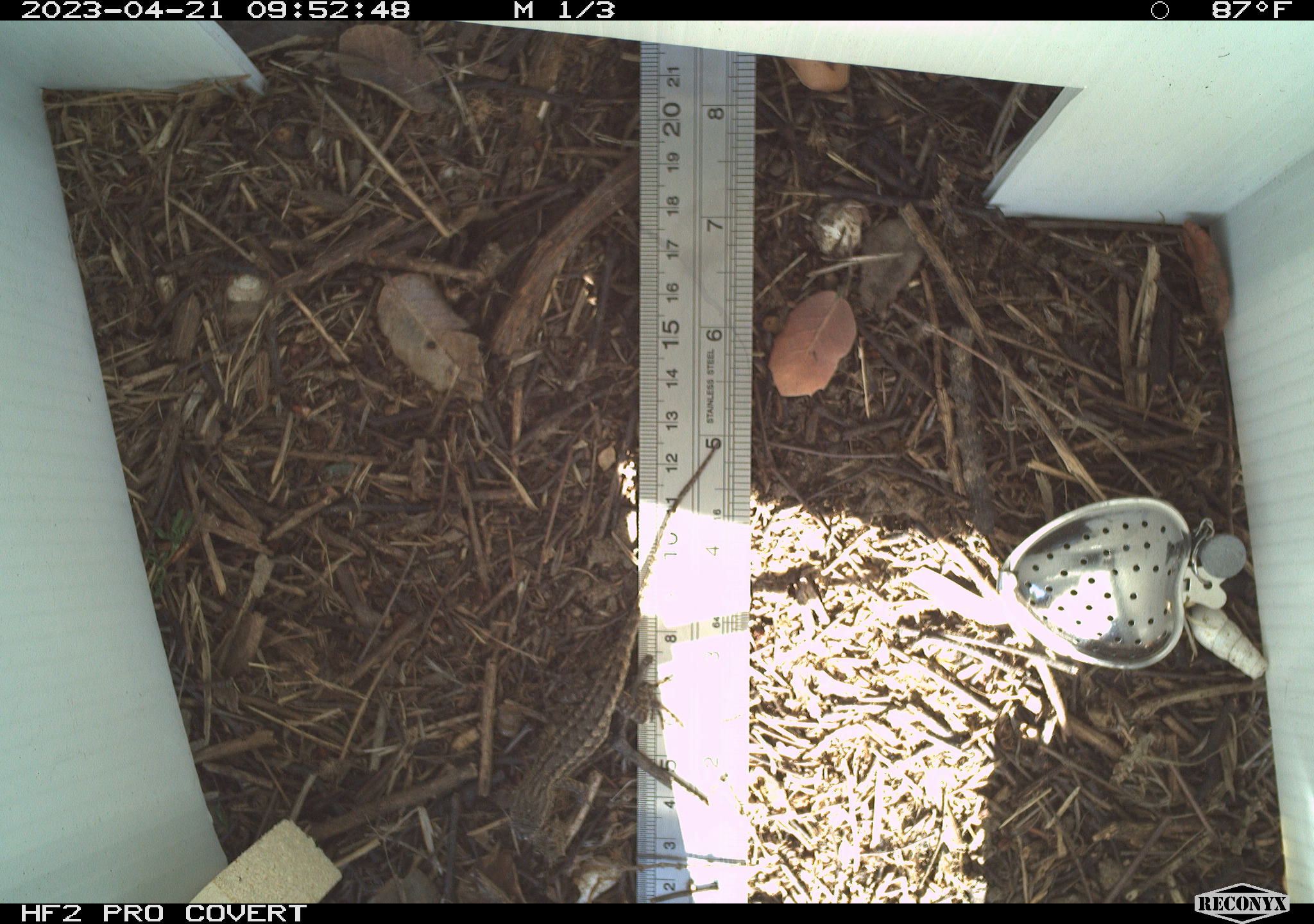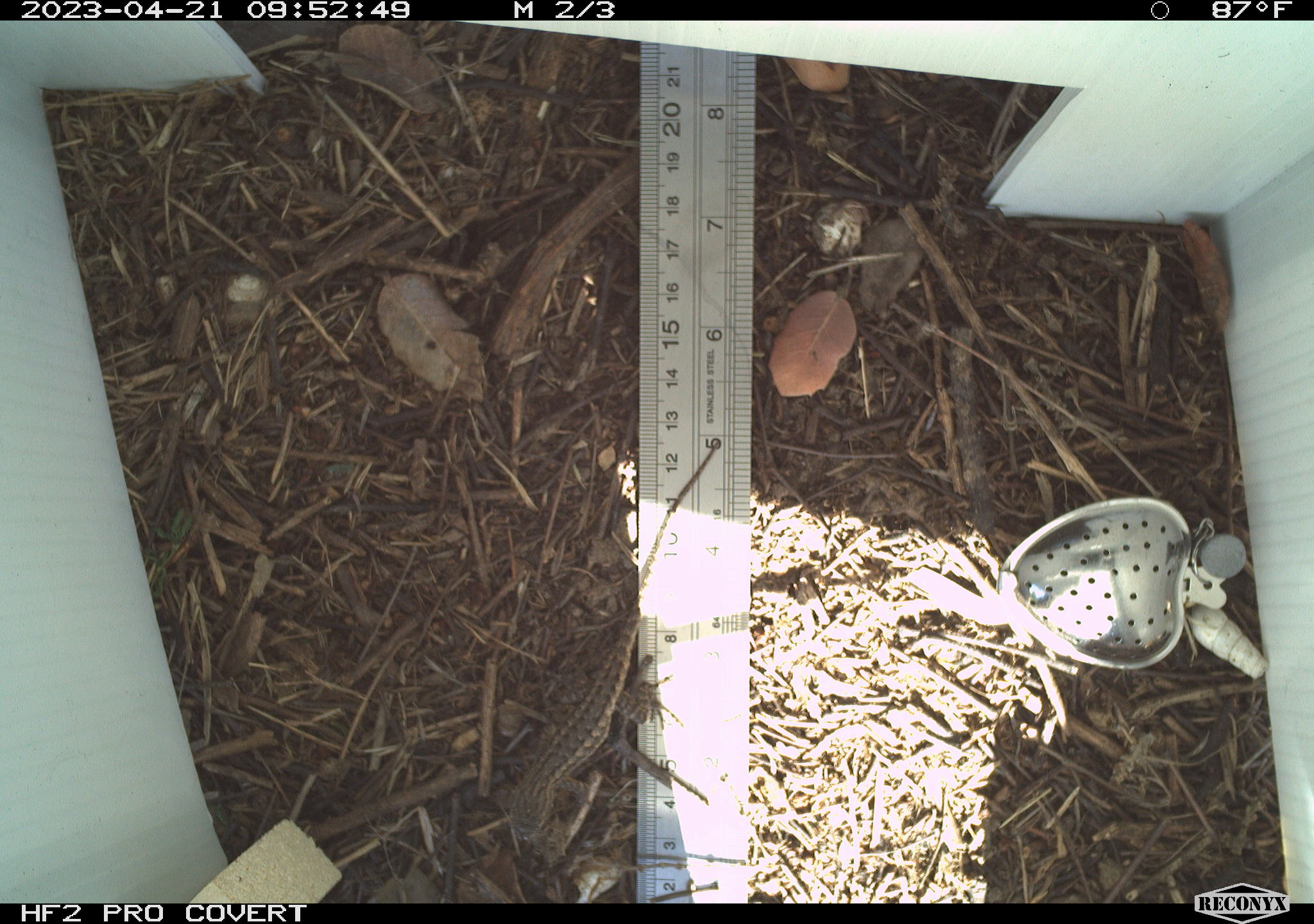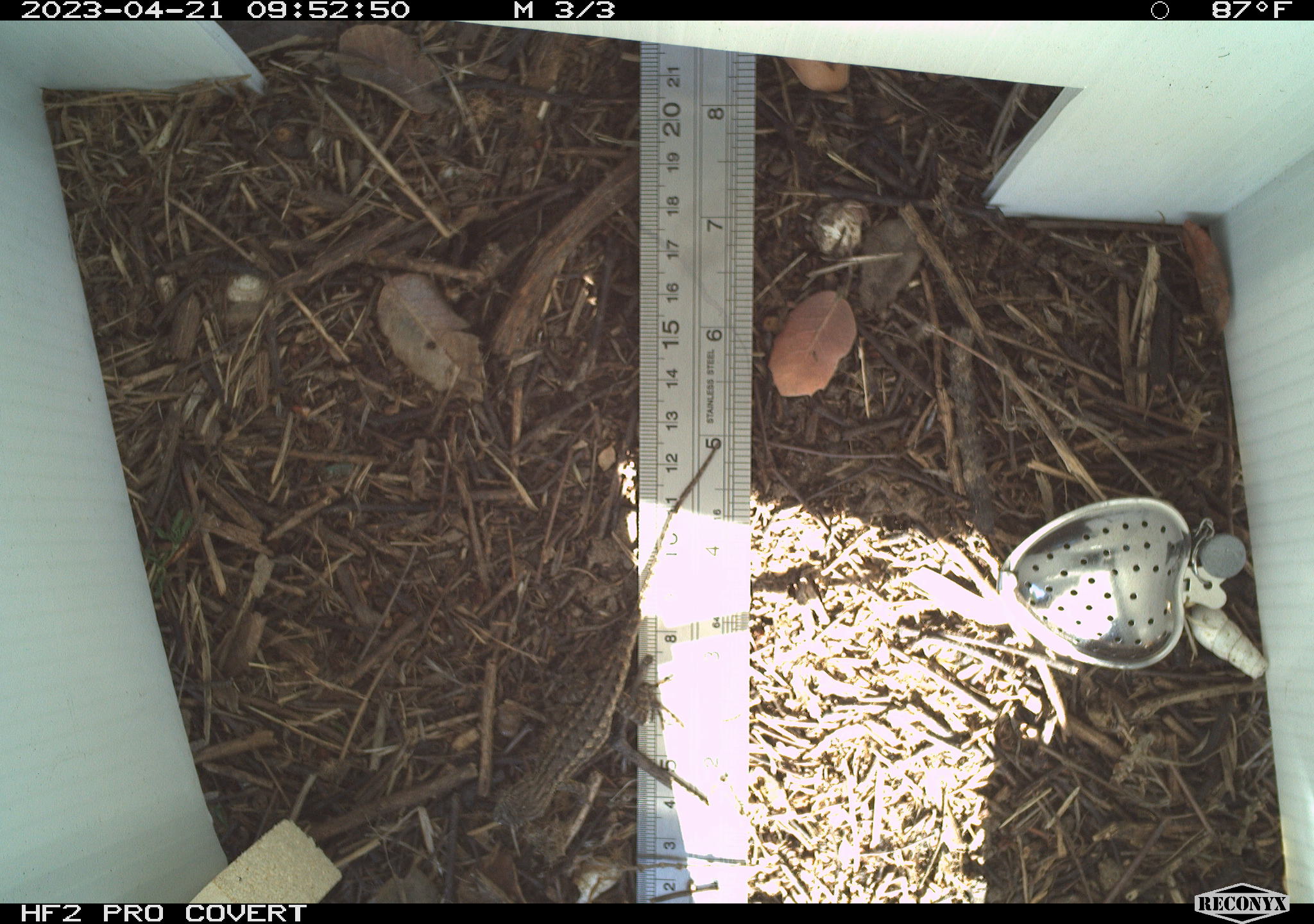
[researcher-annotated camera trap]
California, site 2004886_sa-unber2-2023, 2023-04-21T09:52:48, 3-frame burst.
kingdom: Animalia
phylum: Chordata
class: Reptilia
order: Squamata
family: Phrynosomatidae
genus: Sceloporus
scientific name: Sceloporus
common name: spiny lizards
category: sceloporus species